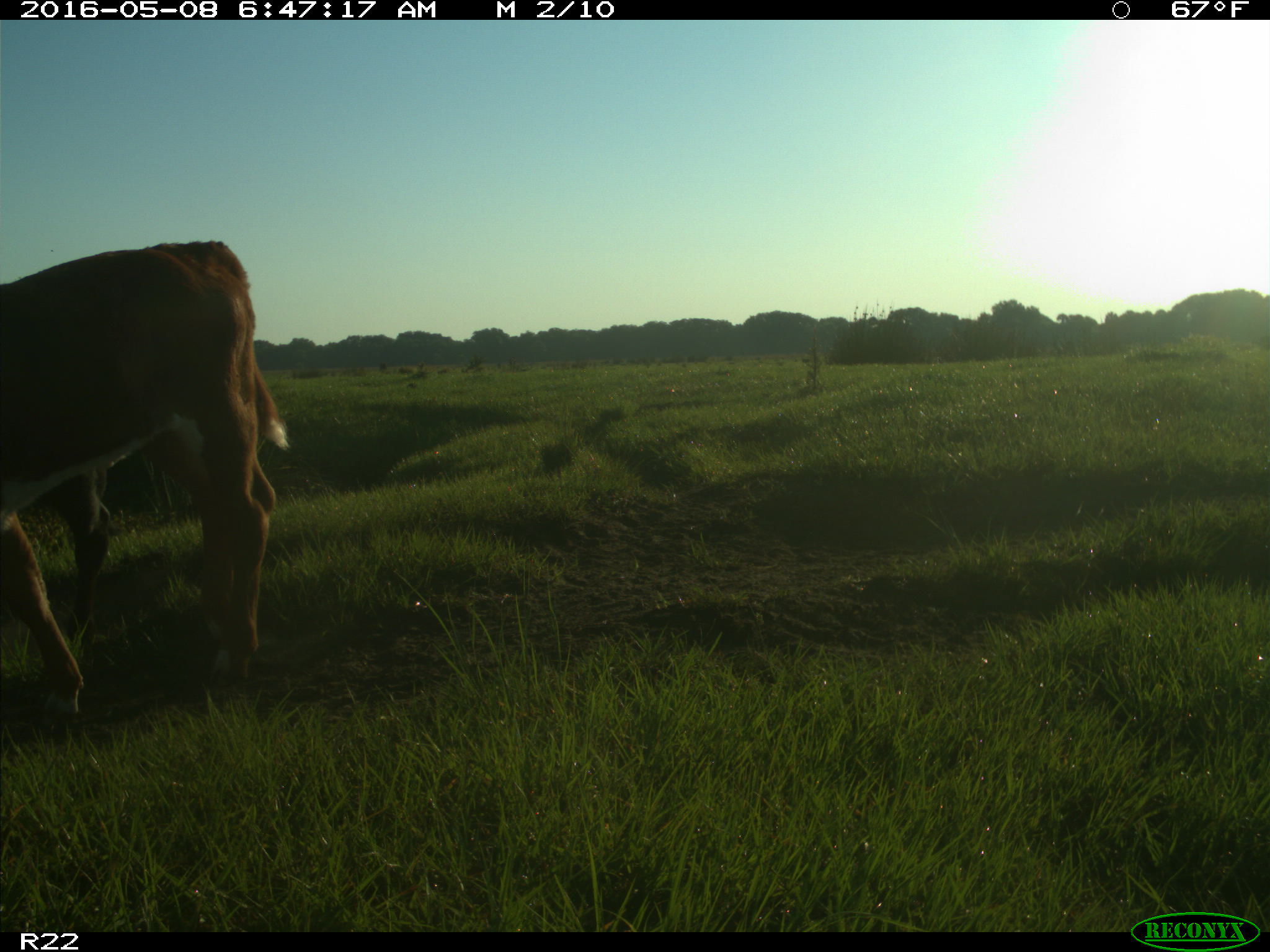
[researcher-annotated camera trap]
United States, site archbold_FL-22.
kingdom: Animalia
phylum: Chordata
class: Mammalia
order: Artiodactyla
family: Bovidae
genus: Bos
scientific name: Bos taurus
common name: domestic cow